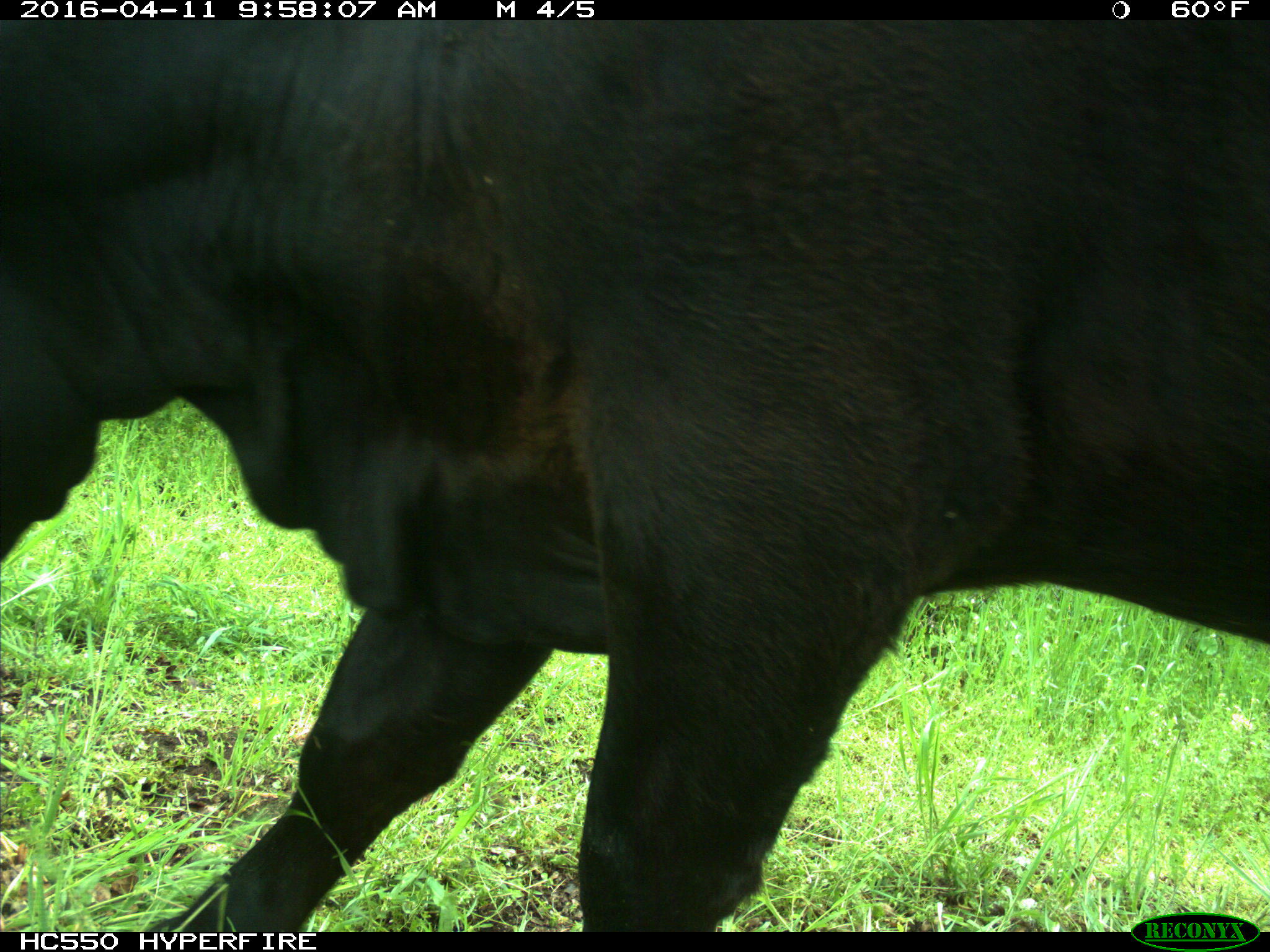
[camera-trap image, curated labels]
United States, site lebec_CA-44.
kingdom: Animalia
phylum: Chordata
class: Mammalia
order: Artiodactyla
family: Bovidae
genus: Bos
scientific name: Bos taurus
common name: domestic cow